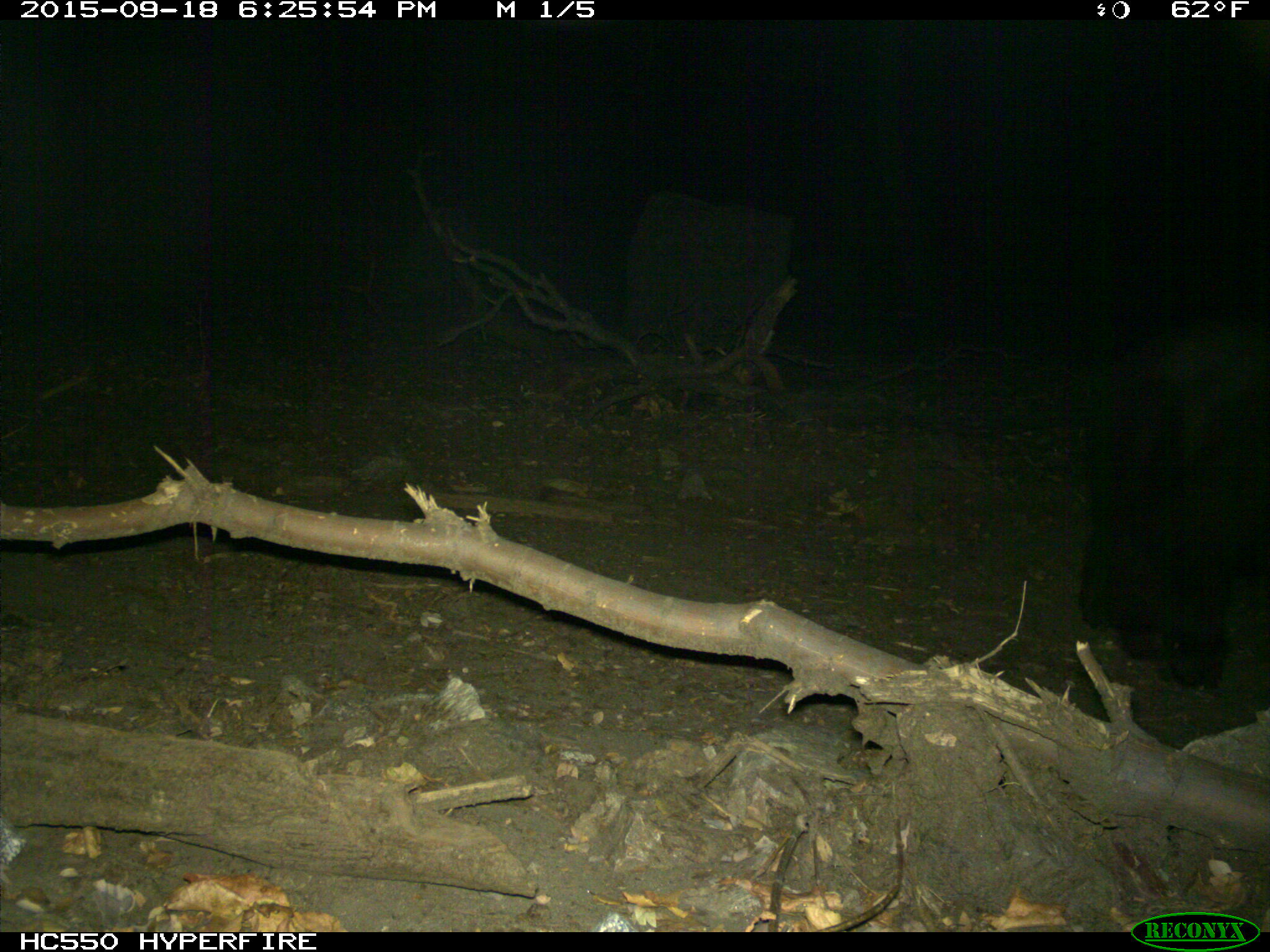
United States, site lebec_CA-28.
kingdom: Animalia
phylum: Chordata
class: Mammalia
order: Carnivora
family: Ursidae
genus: Ursus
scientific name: Ursus americanus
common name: american black bear